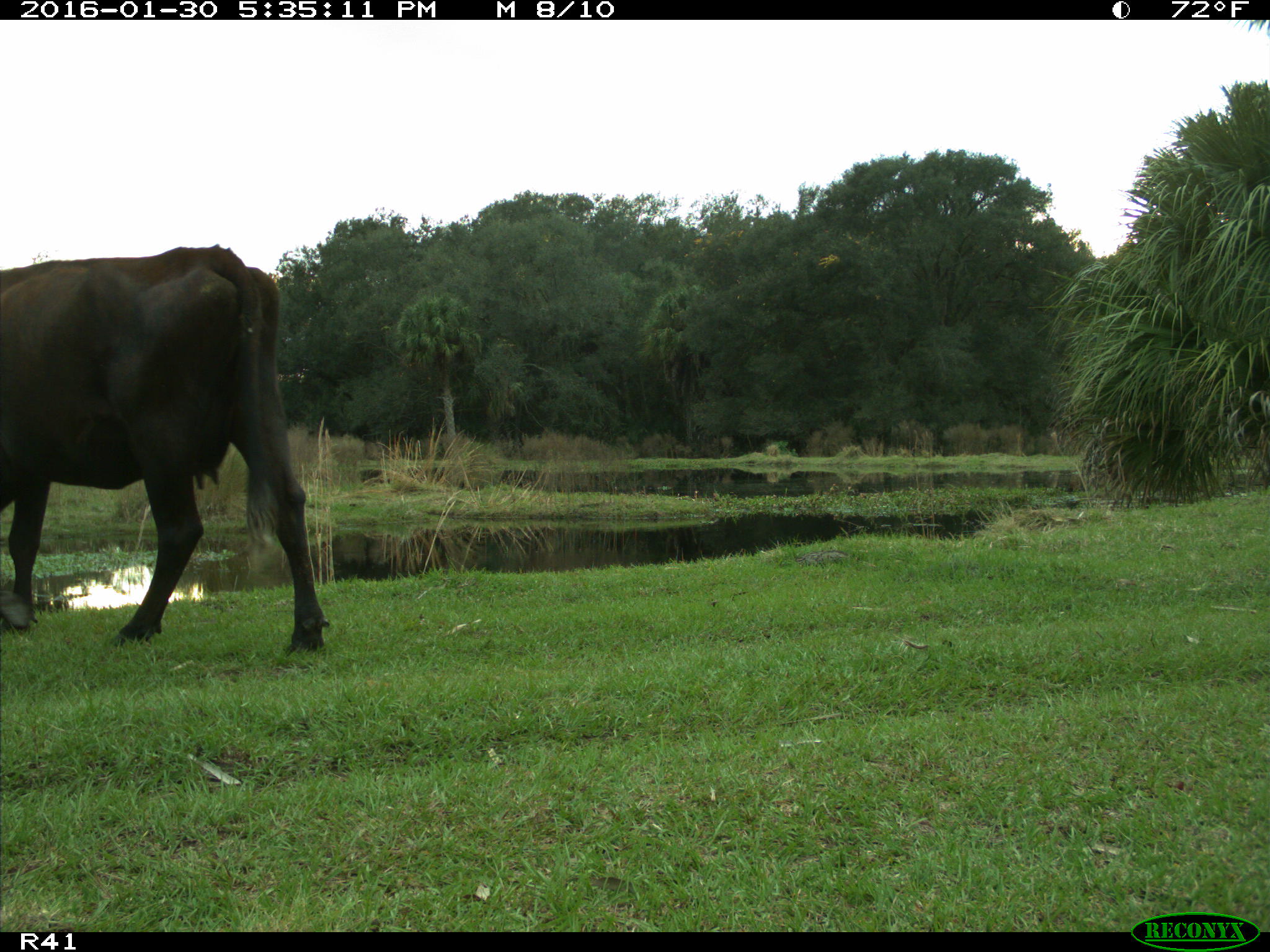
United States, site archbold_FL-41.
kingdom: Animalia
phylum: Chordata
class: Mammalia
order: Artiodactyla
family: Bovidae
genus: Bos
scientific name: Bos taurus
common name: domestic cow